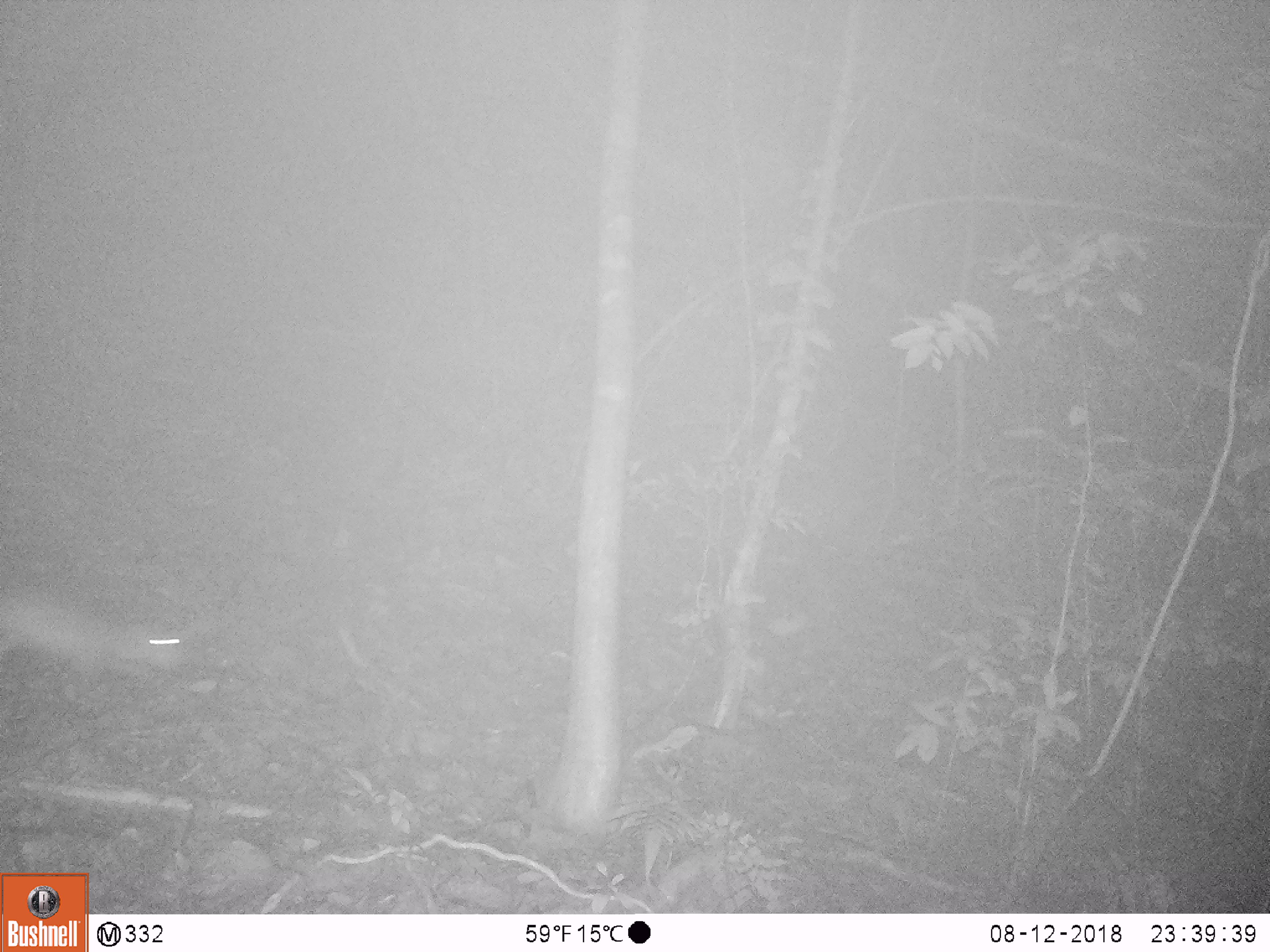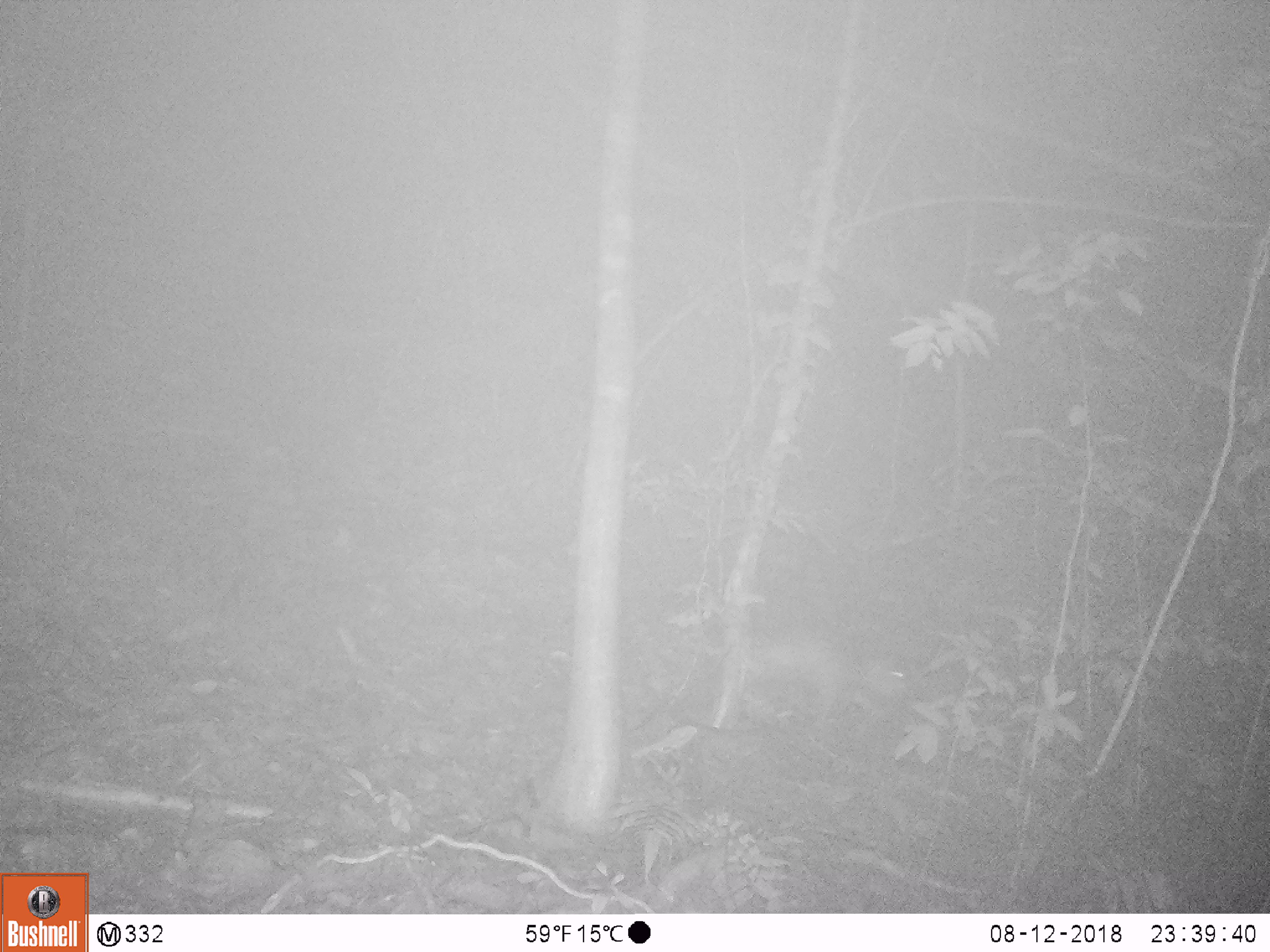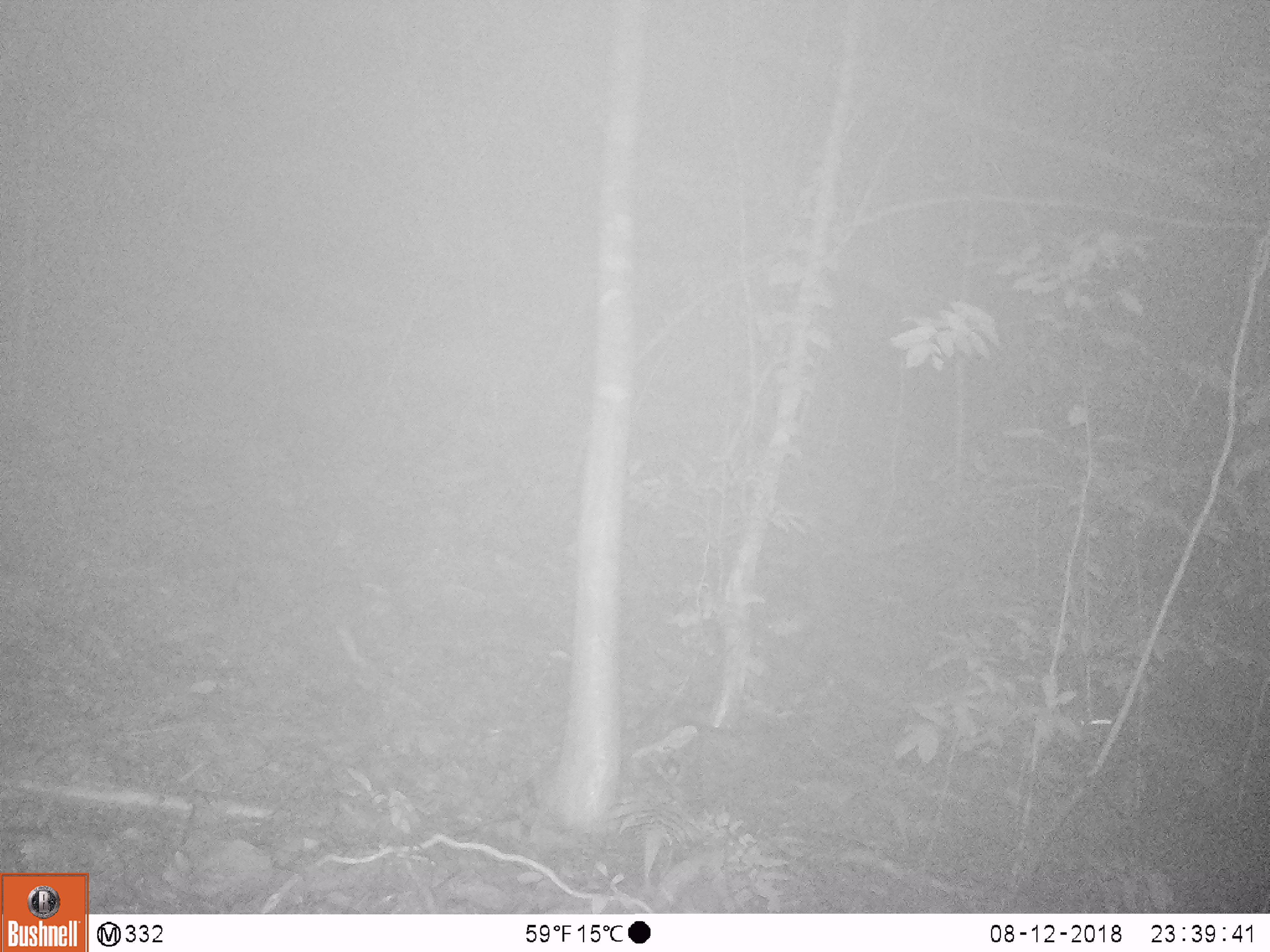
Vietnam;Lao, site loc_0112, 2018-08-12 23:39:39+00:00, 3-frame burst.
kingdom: Animalia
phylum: Chordata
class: Mammalia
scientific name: Mammalia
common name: mammal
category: unidentified small mammal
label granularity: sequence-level